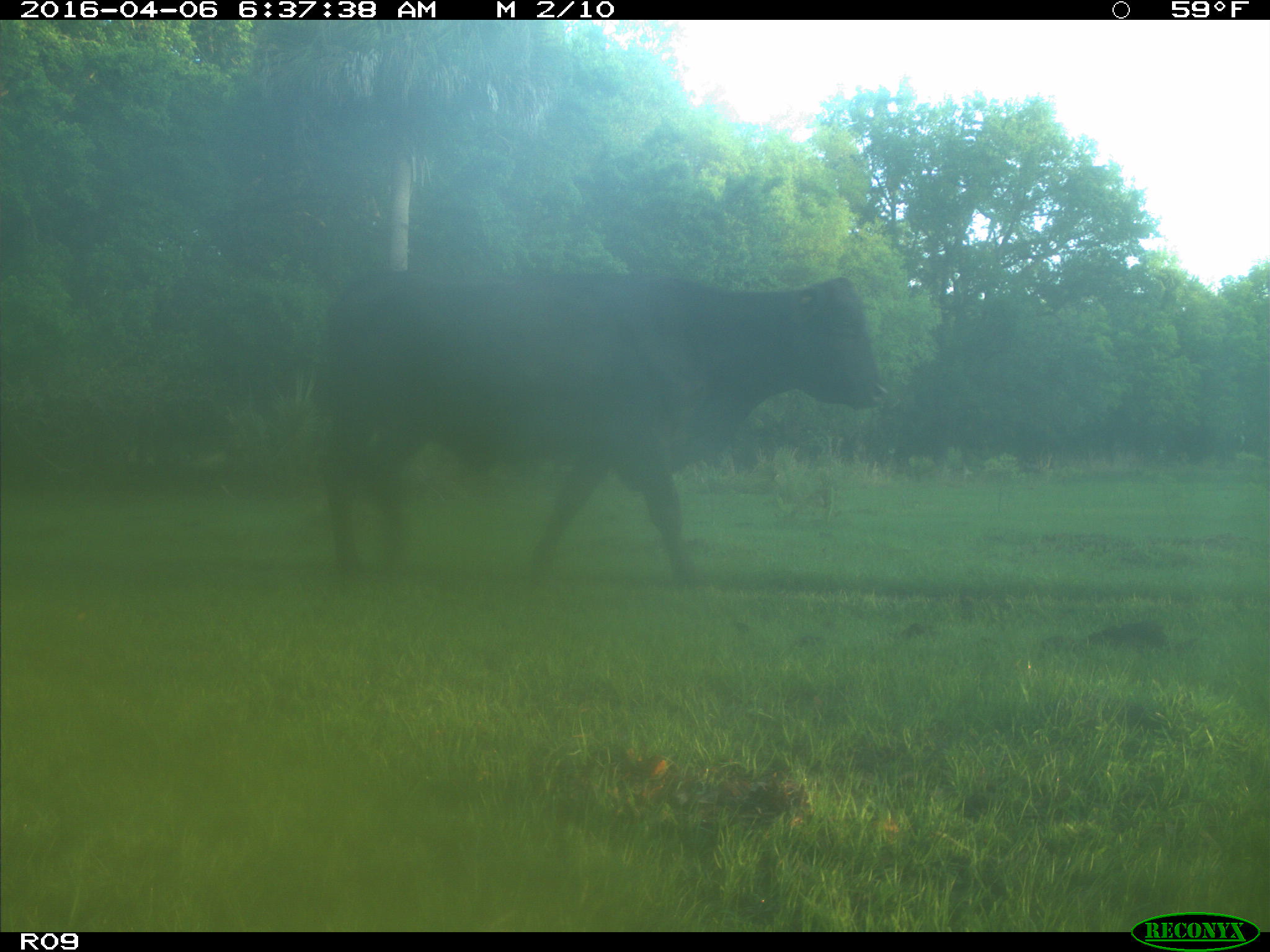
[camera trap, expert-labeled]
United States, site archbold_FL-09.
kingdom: Animalia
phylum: Chordata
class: Mammalia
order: Artiodactyla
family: Bovidae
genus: Bos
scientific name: Bos taurus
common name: domestic cow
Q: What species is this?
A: Bos taurus (domestic cow).